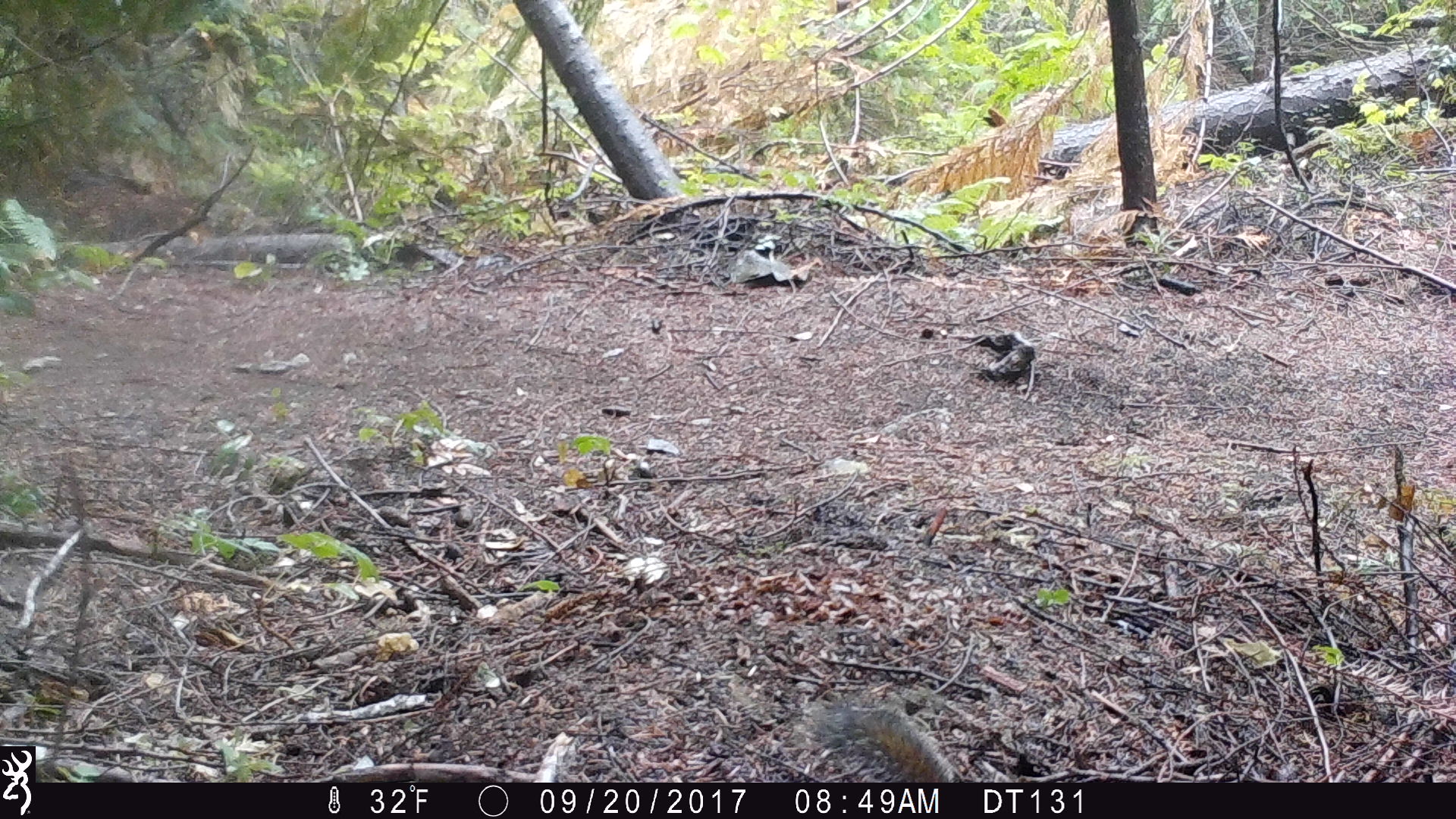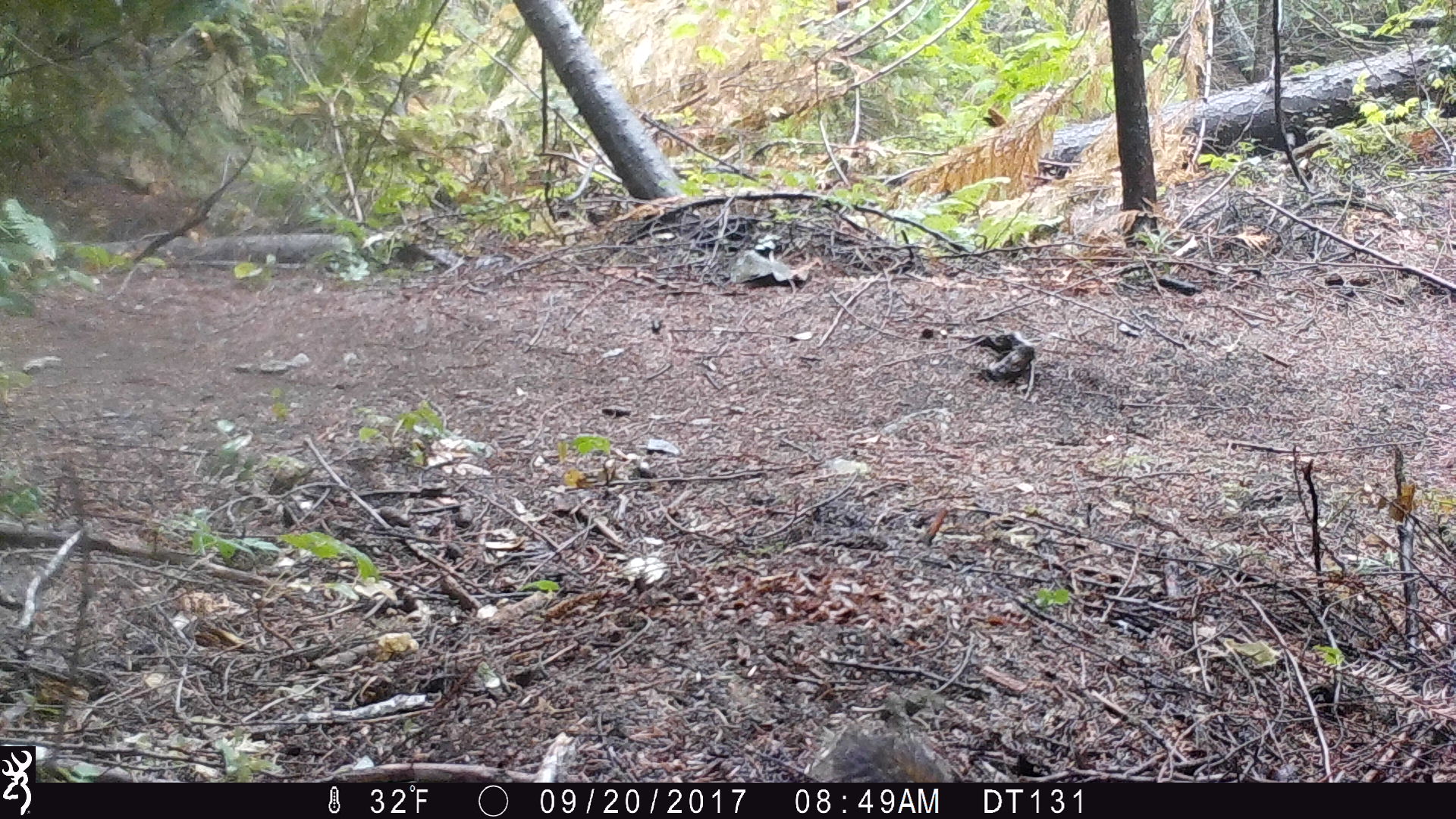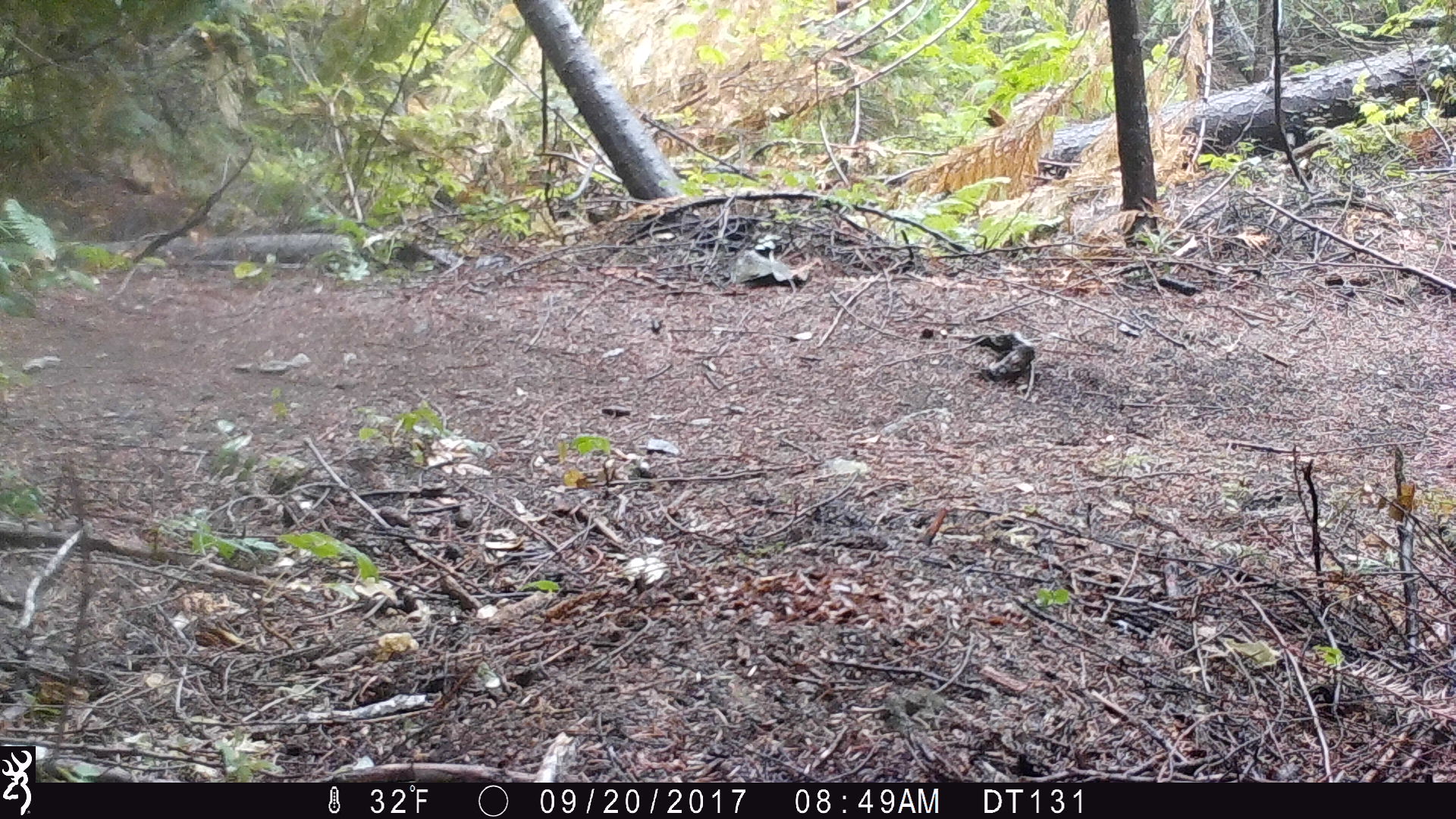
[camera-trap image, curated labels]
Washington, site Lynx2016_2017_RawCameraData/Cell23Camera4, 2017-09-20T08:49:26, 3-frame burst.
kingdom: Animalia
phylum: Chordata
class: Mammalia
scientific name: Mammalia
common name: small mammal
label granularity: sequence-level